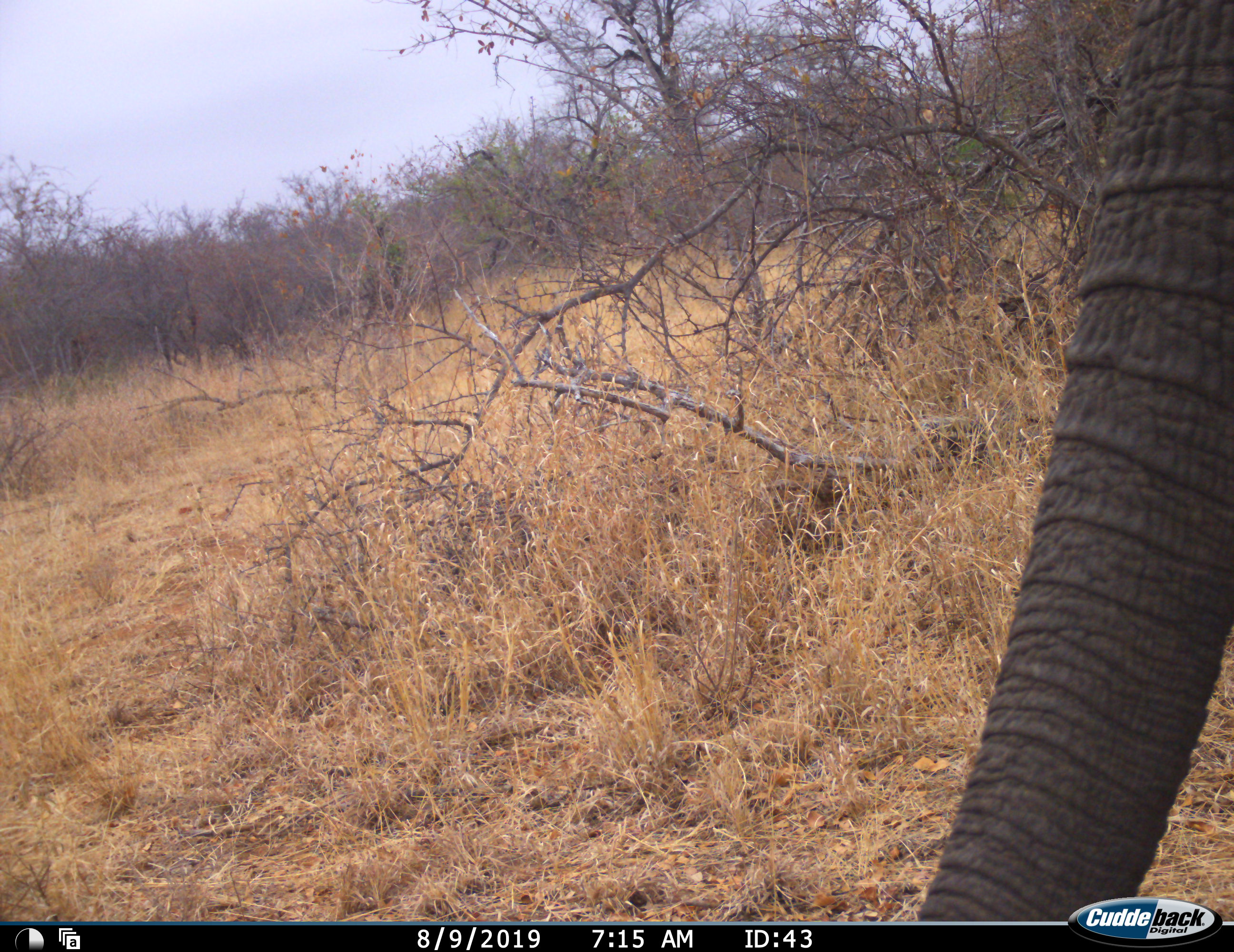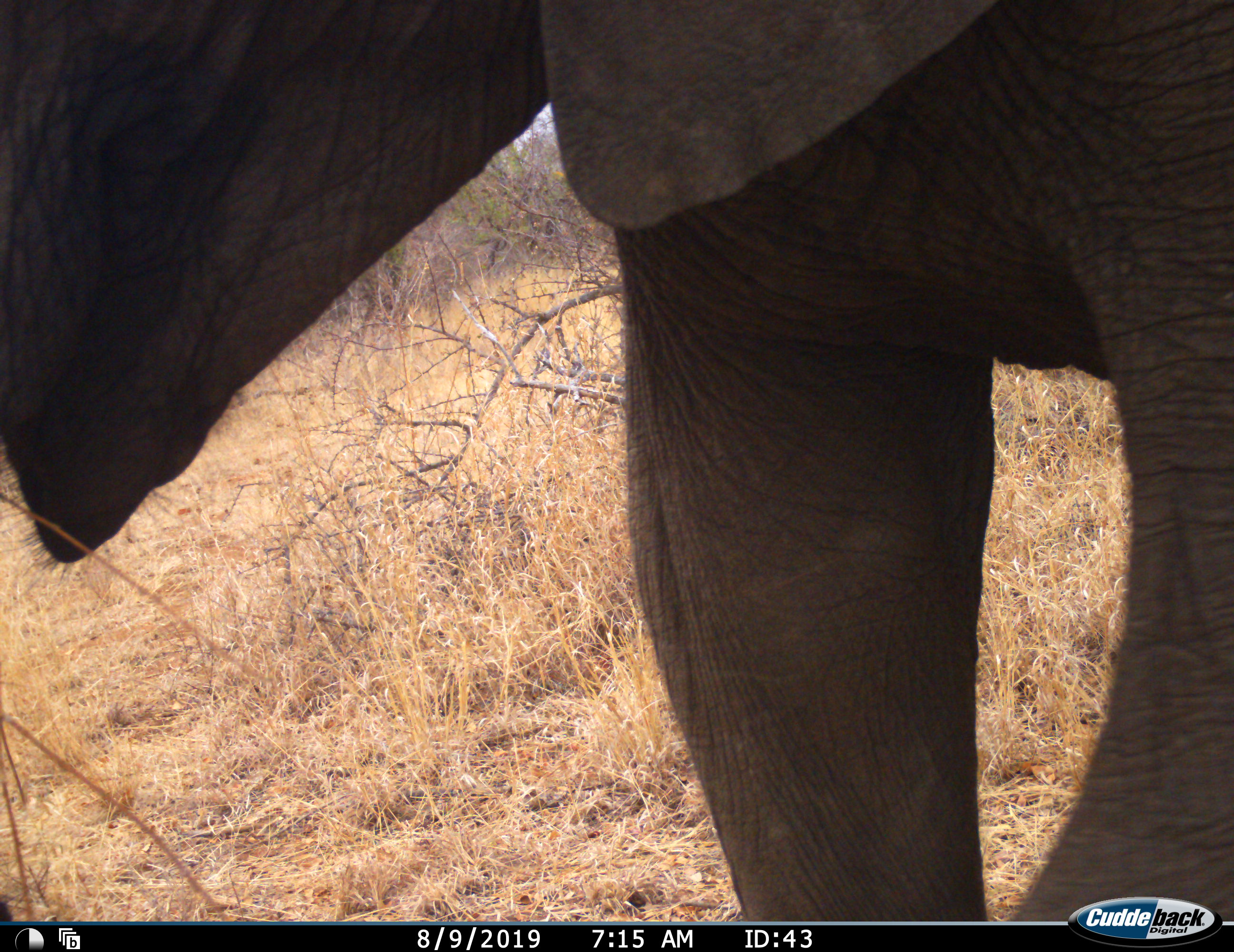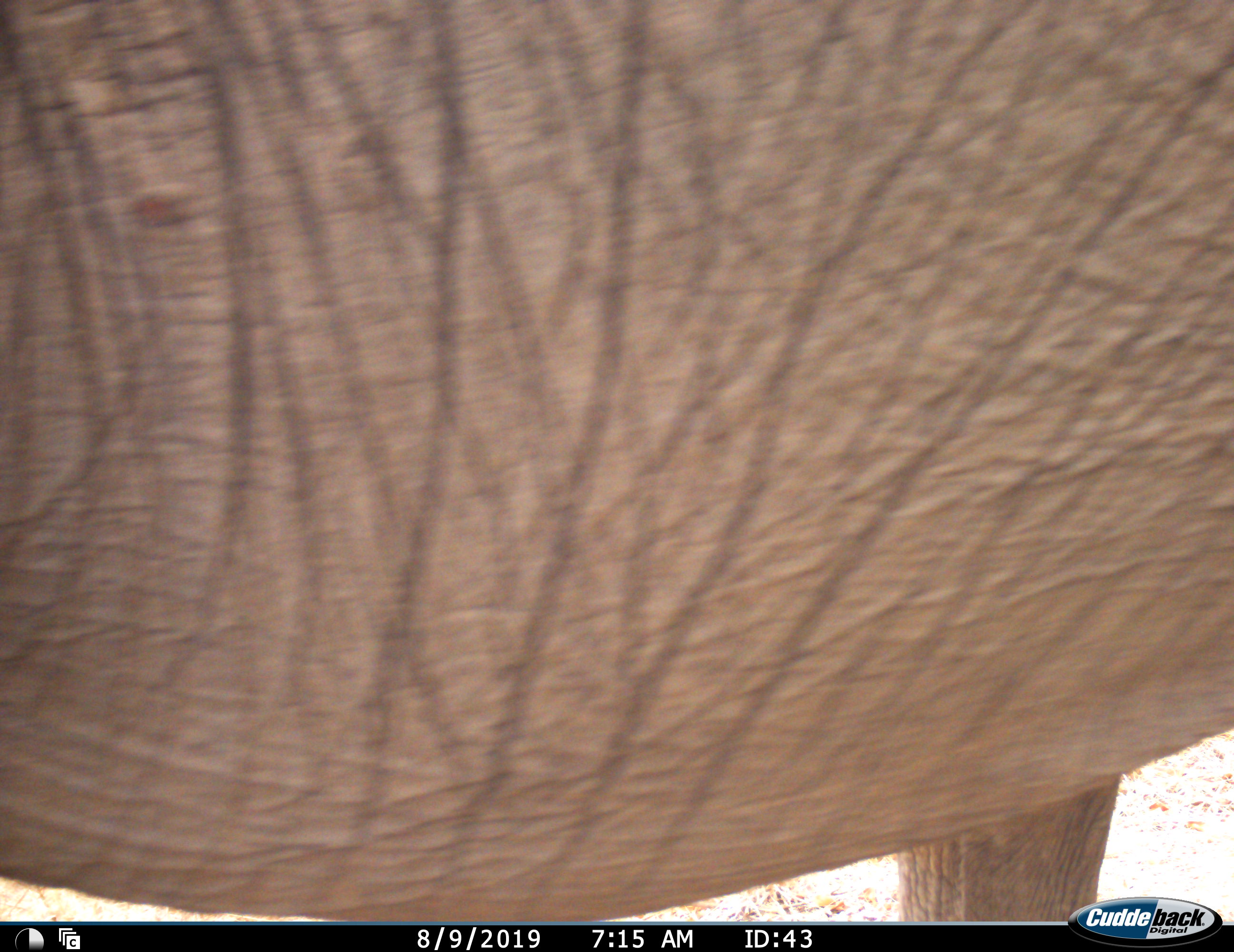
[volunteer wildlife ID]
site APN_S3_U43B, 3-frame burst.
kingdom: Animalia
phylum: Chordata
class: Mammalia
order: Proboscidea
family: Elephantidae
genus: Loxodonta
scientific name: Loxodonta africana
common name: african bush elephant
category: elephant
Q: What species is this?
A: Elephant (african bush elephant) (Loxodonta africana).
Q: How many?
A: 1.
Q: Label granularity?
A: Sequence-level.